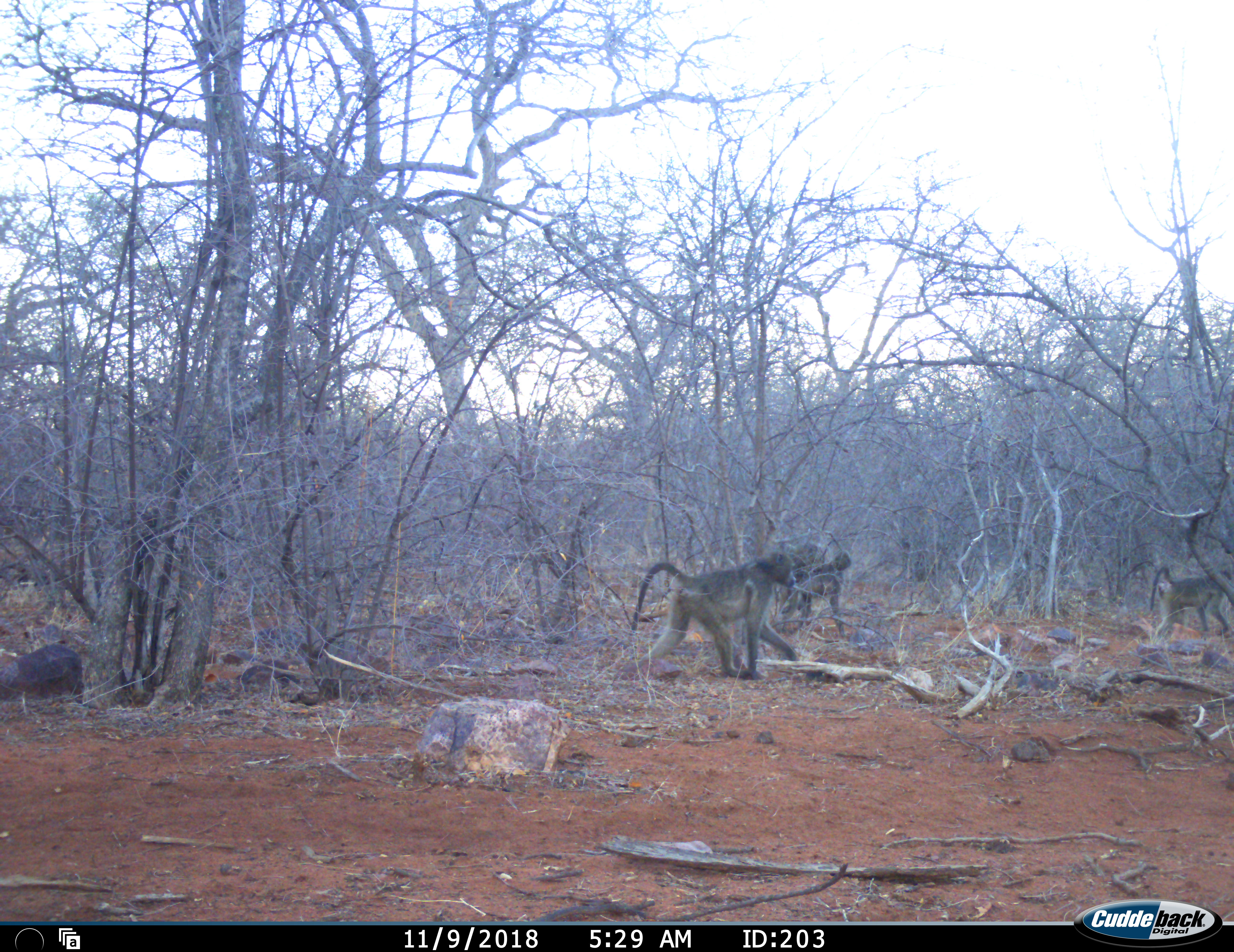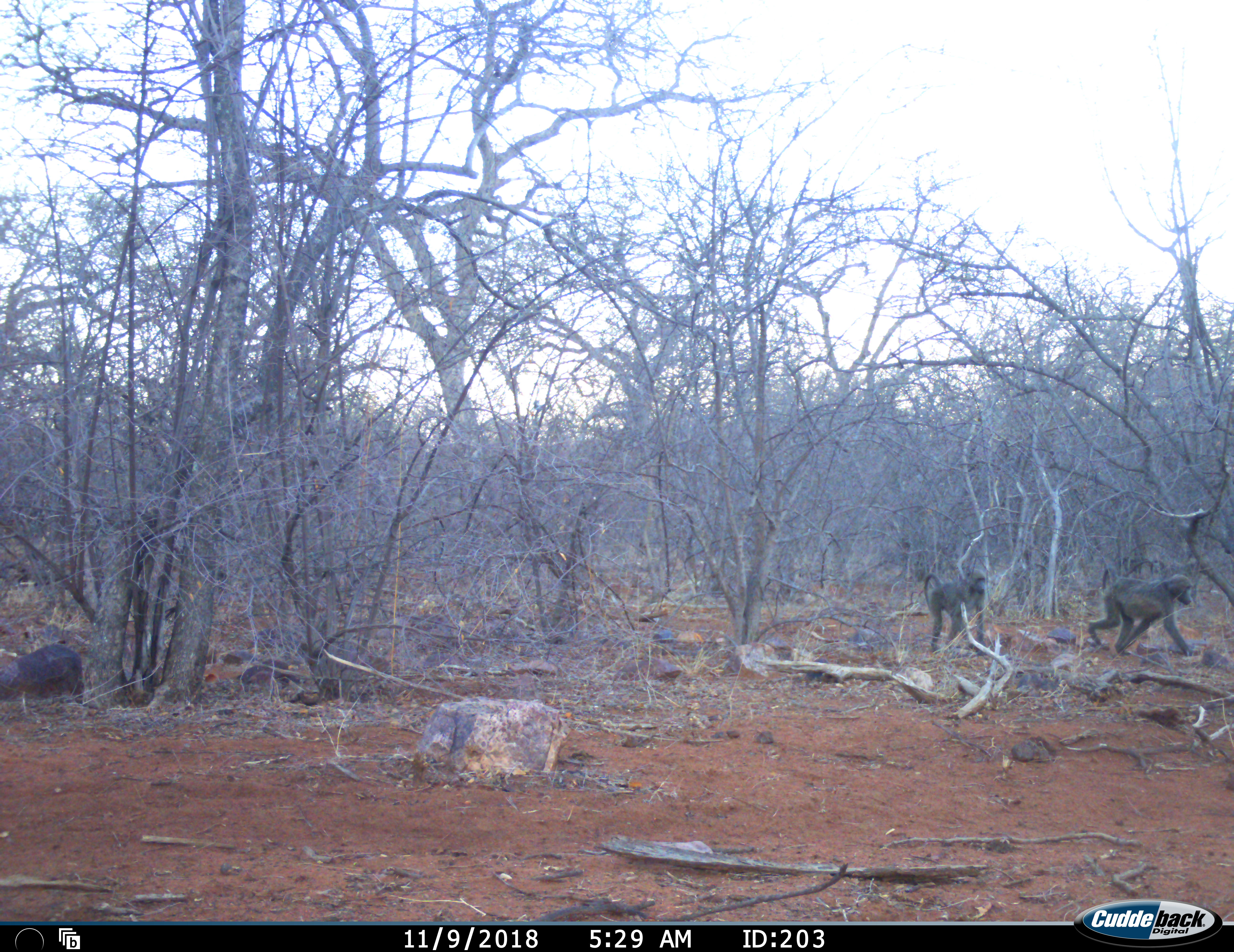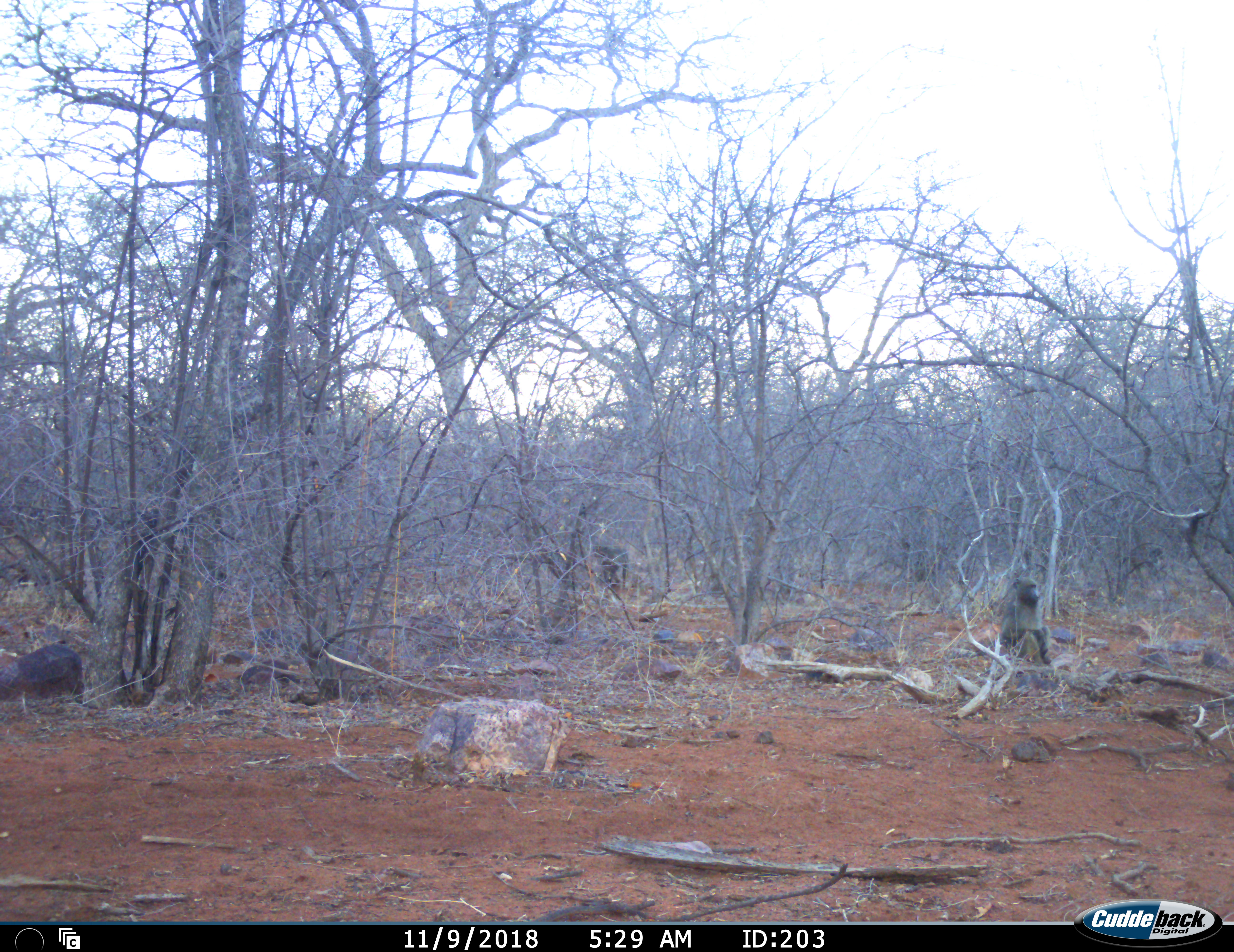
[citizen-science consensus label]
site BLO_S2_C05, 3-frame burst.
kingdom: Animalia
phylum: Chordata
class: Mammalia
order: Primates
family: Cercopithecidae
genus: Papio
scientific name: Papio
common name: baboon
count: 4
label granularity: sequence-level